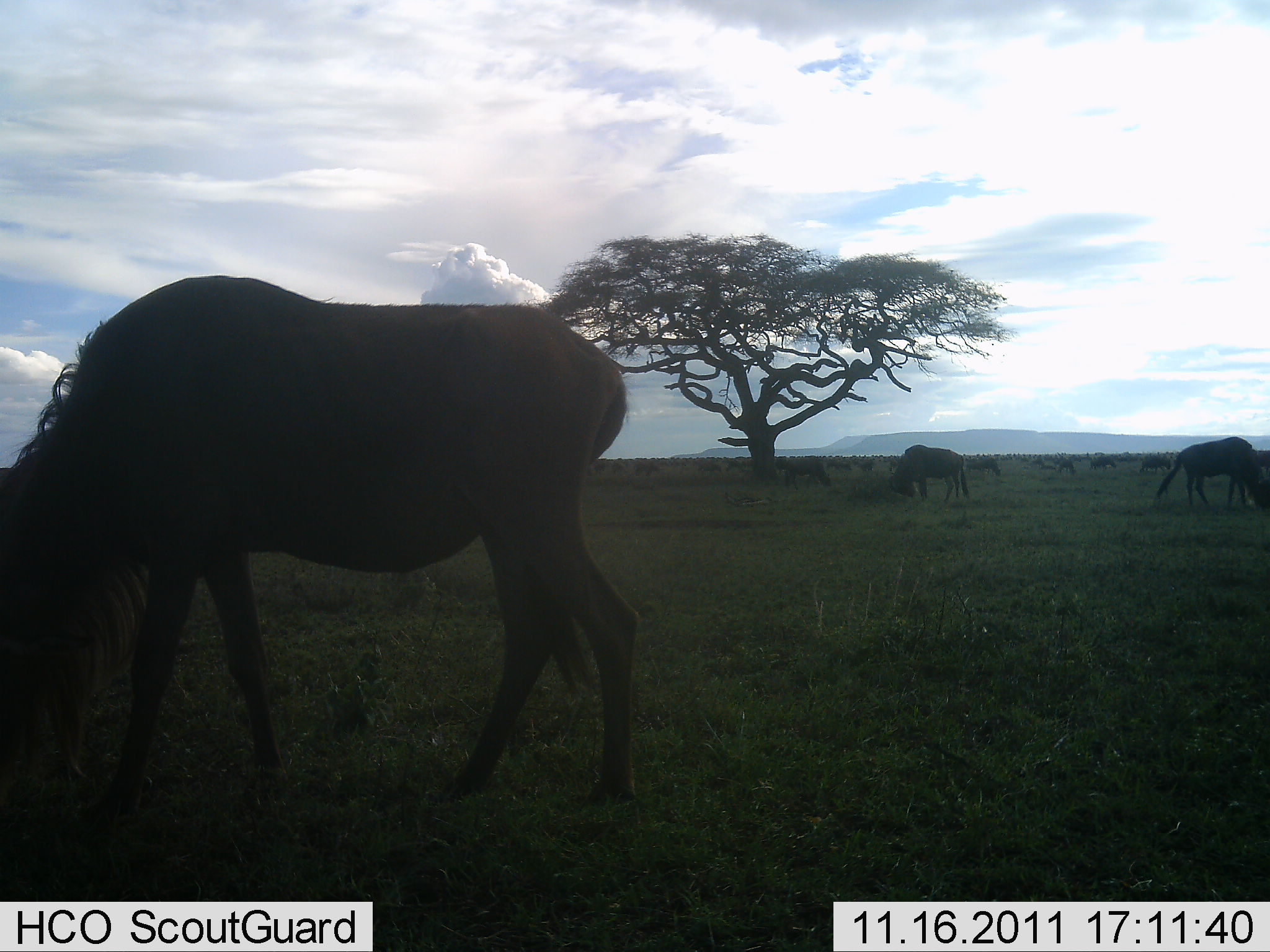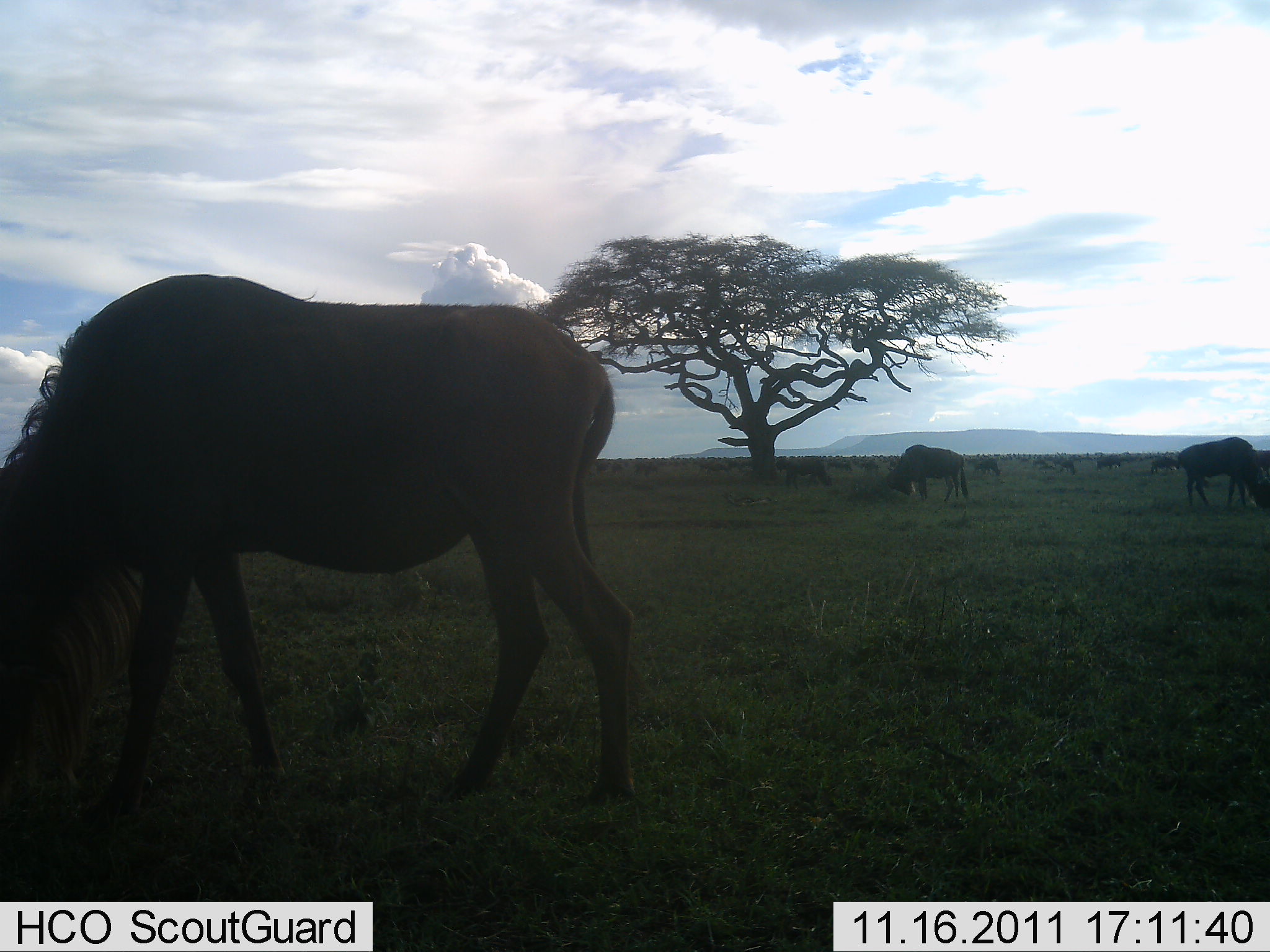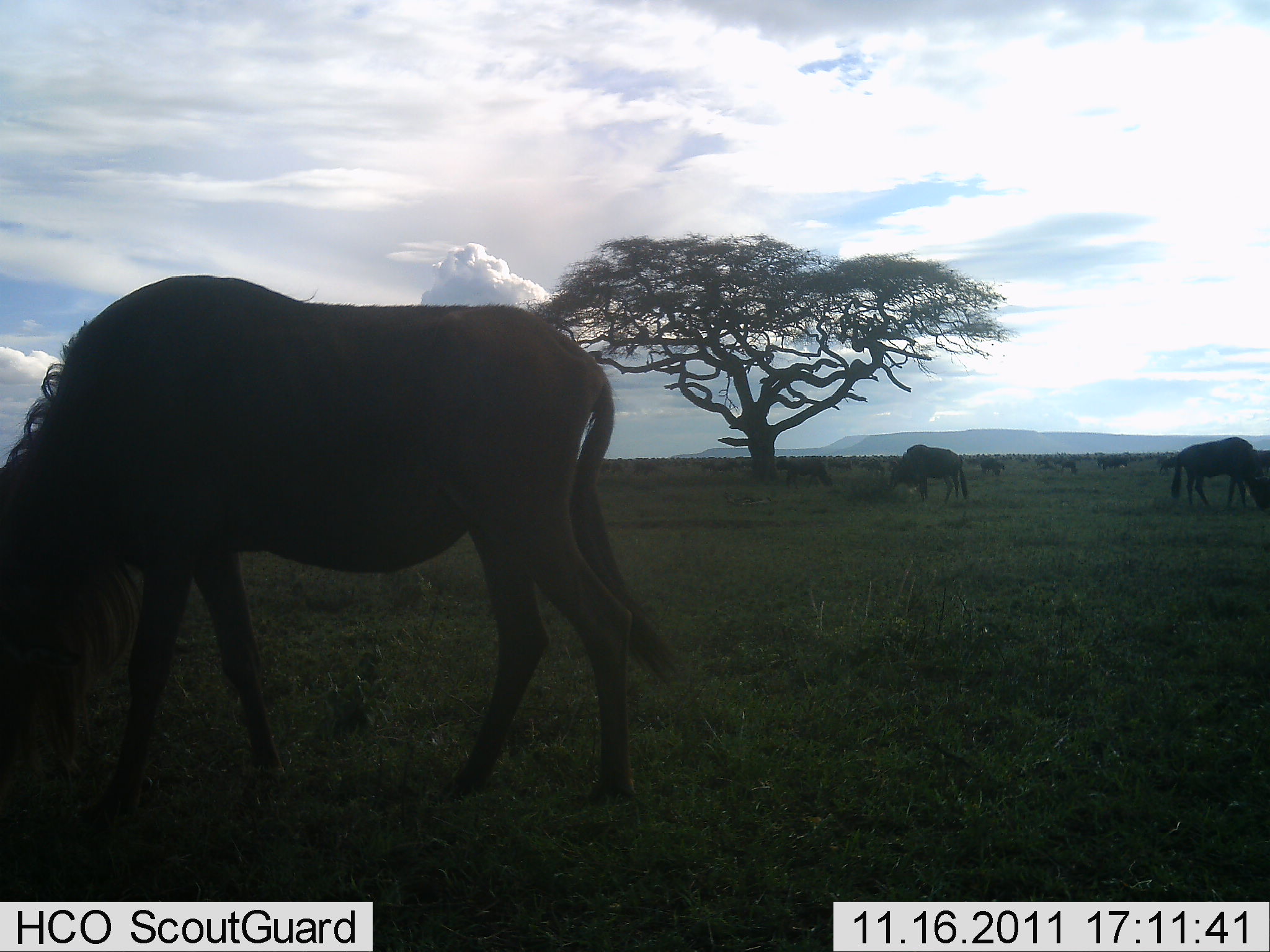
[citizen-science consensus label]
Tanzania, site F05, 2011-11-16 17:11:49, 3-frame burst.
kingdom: Animalia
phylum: Chordata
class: Mammalia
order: Artiodactyla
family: Bovidae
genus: Connochaetes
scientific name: Connochaetes taurinus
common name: blue wildebeest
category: wildebeest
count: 11-50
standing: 50%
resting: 0%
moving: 30%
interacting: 0%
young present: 0%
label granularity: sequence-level